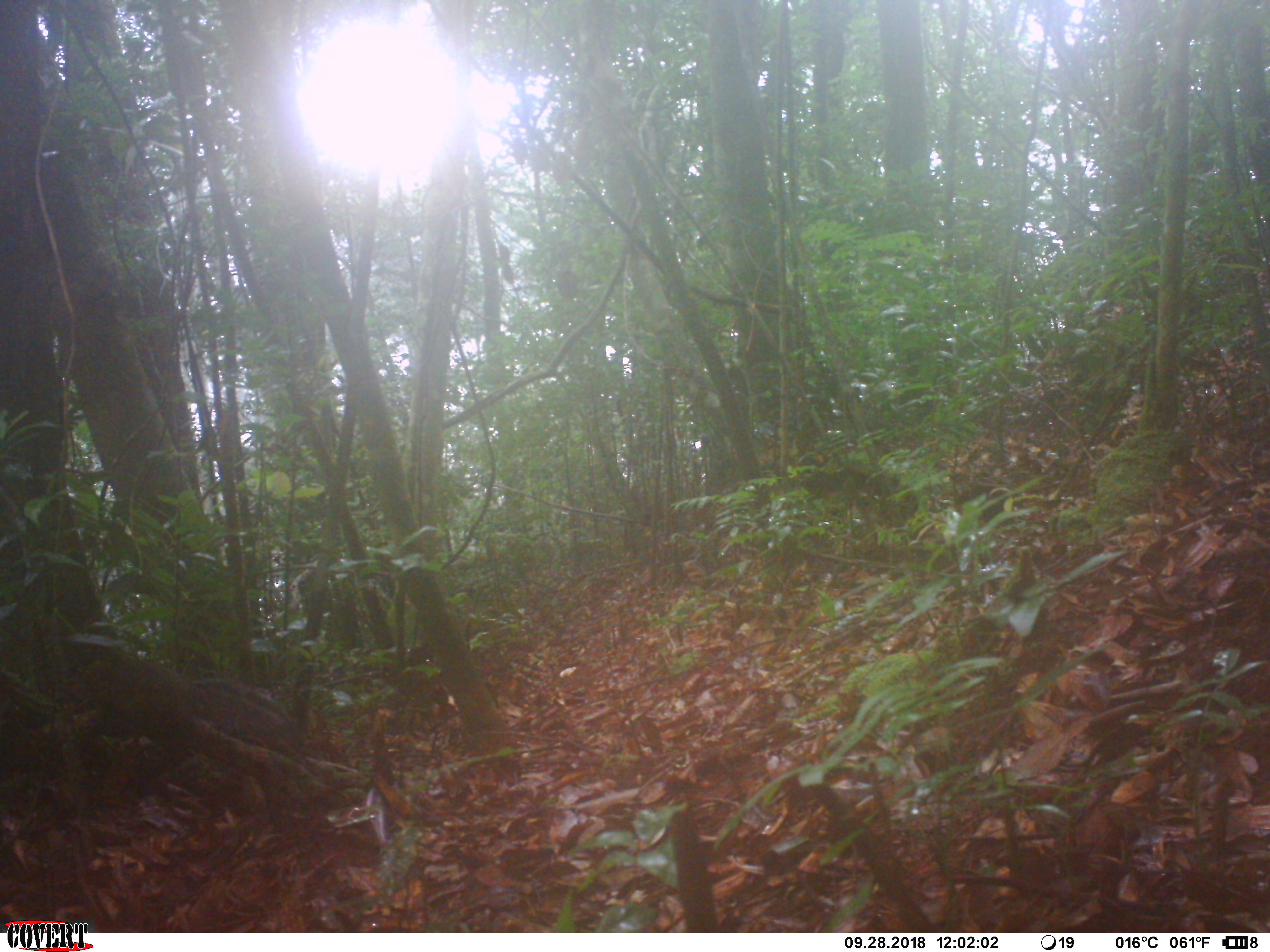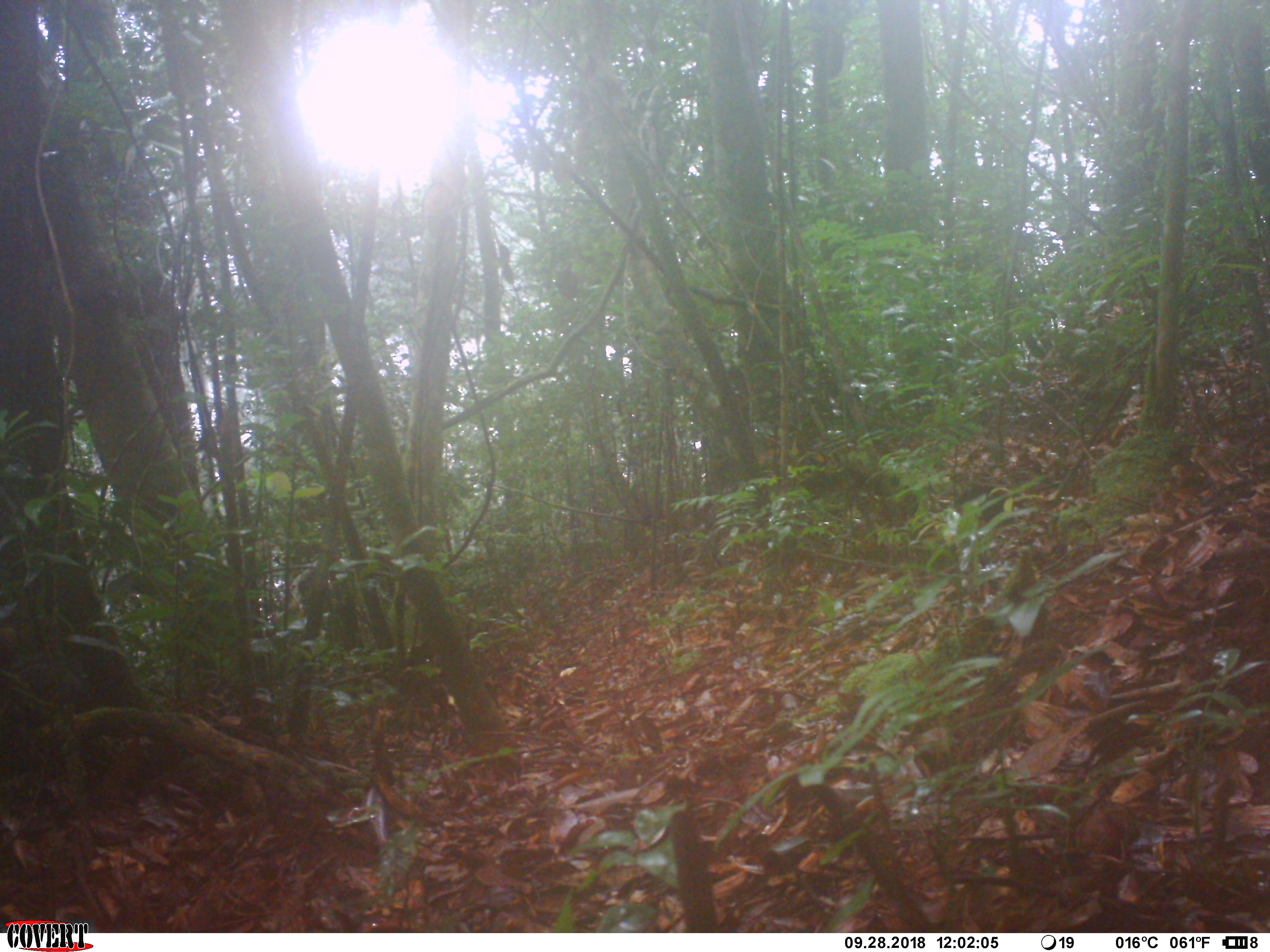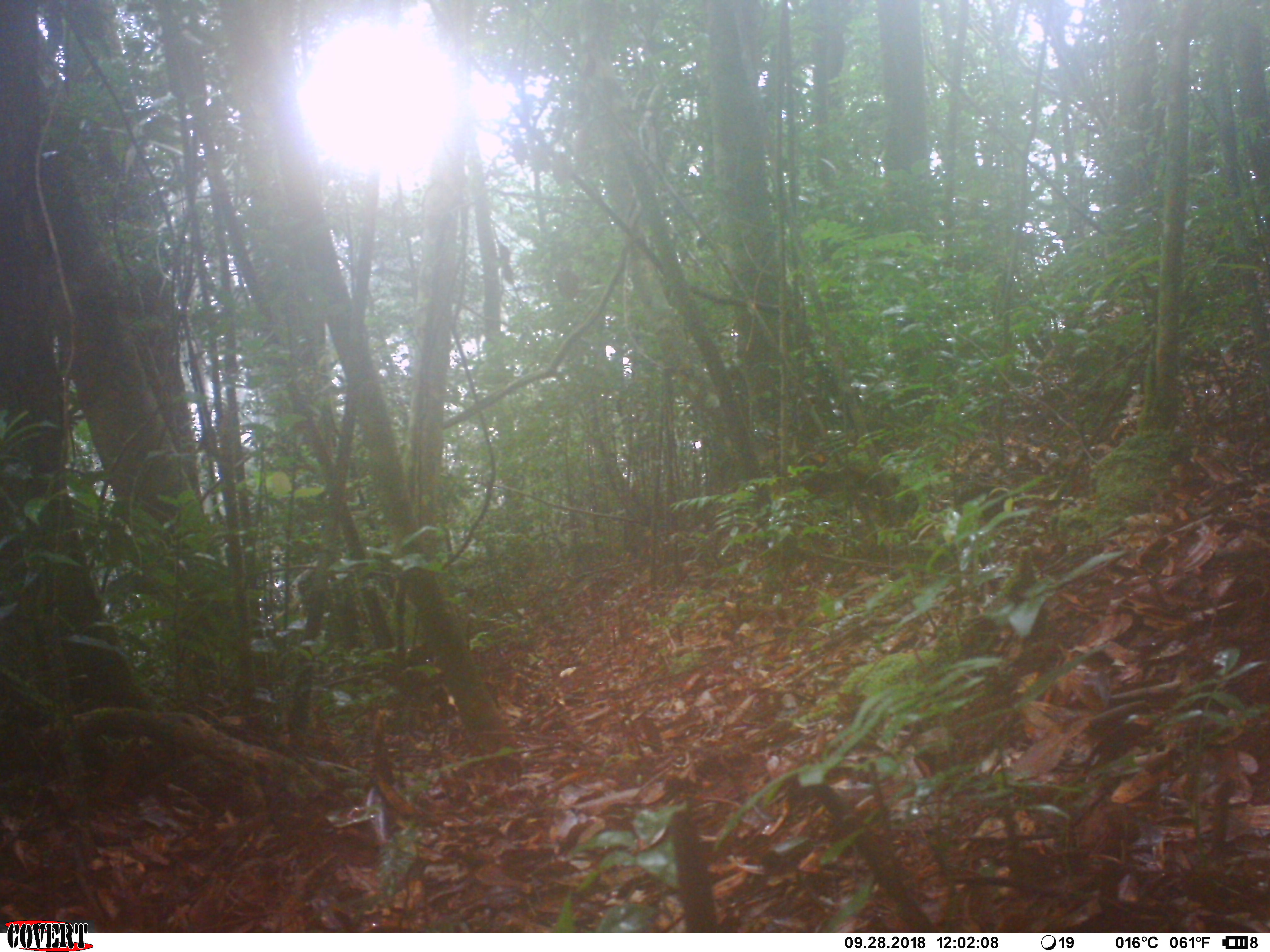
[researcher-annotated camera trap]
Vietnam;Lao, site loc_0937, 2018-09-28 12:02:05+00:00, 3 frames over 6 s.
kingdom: Animalia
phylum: Chordata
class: Mammalia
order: Rodentia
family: Sciuridae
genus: Dremomys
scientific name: Dremomys rufigenis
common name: red-cheeked squirrel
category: red cheeked squirrel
Red cheeked squirrel (red-cheeked squirrel) (Dremomys rufigenis). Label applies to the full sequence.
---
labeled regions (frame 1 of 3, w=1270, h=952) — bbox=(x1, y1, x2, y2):
red cheeked squirrel: bbox=(65, 650, 310, 763)